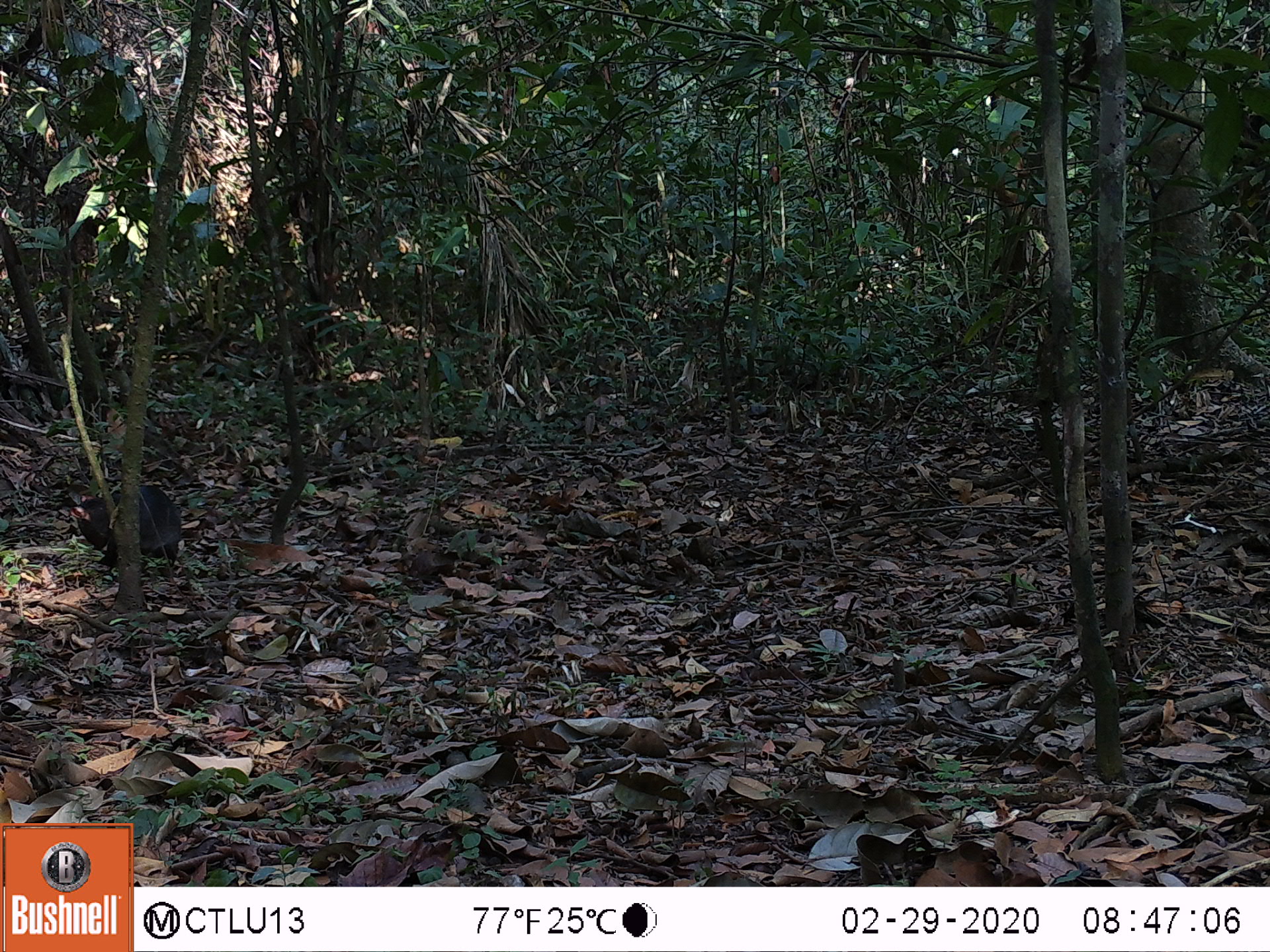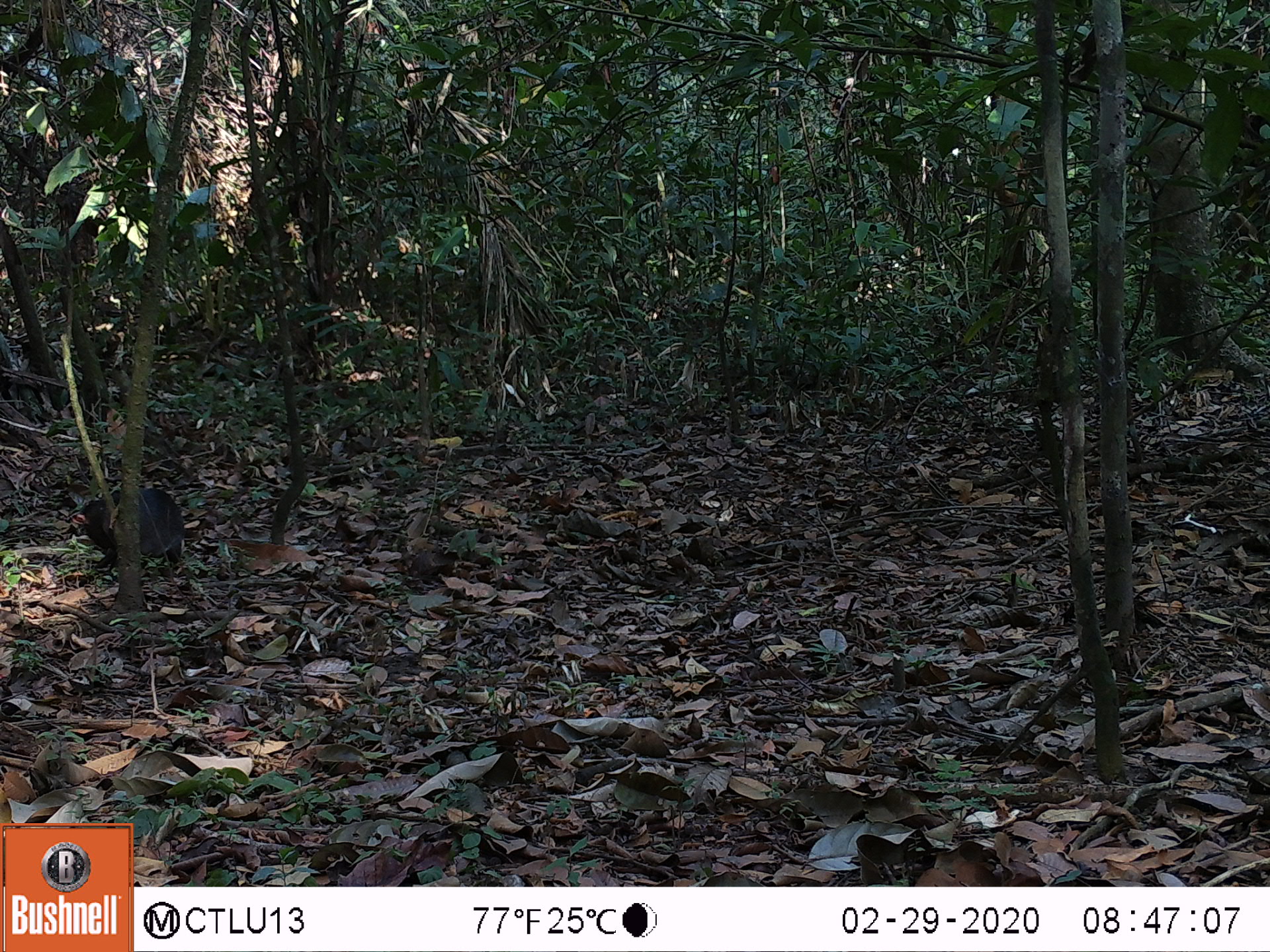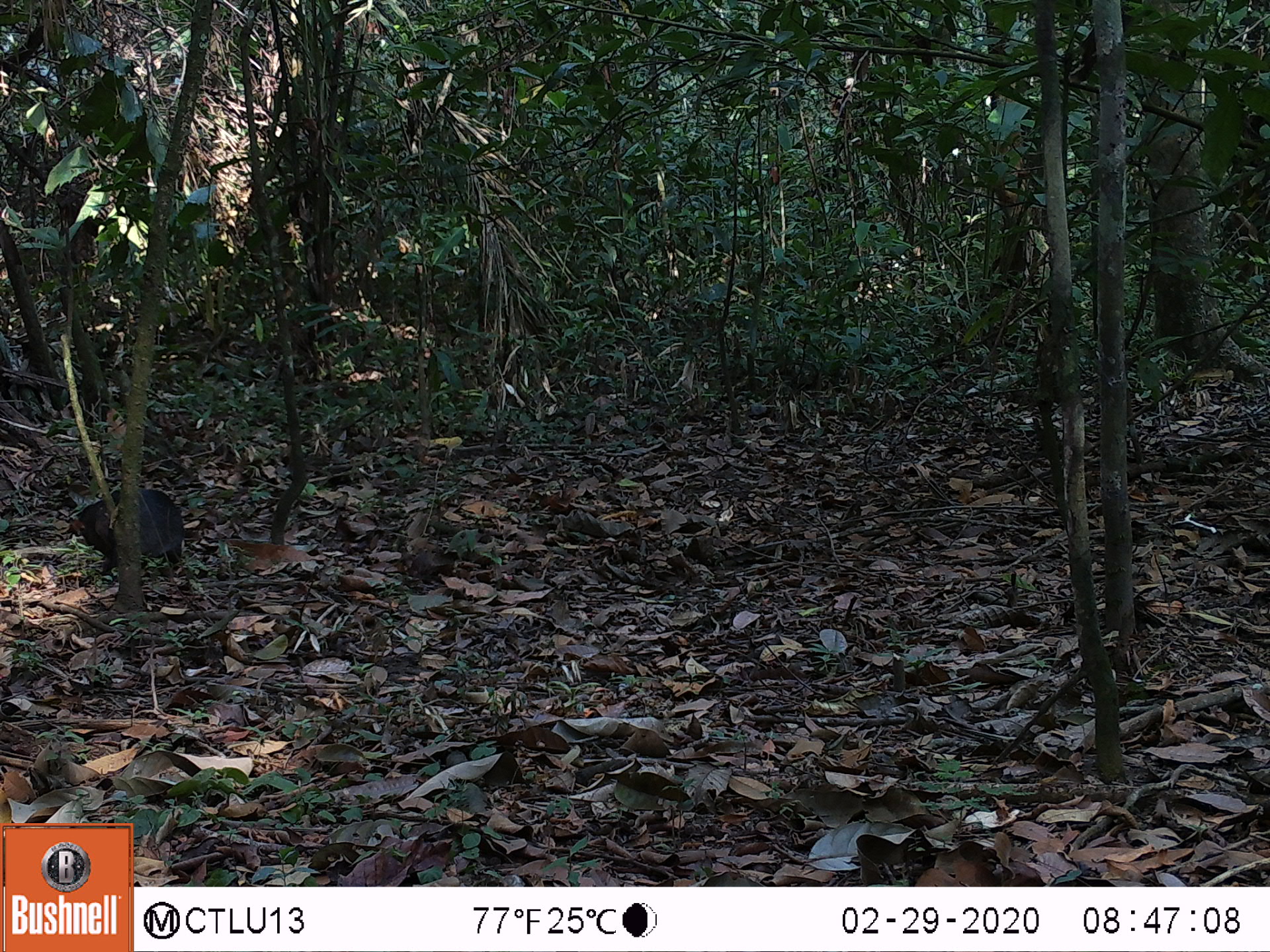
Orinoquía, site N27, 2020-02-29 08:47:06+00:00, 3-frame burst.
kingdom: Animalia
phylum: Chordata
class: Mammalia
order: Rodentia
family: Dasyproctidae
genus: Dasyprocta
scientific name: Dasyprocta fuliginosa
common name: black agouti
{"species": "black agouti (Dasyprocta fuliginosa)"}